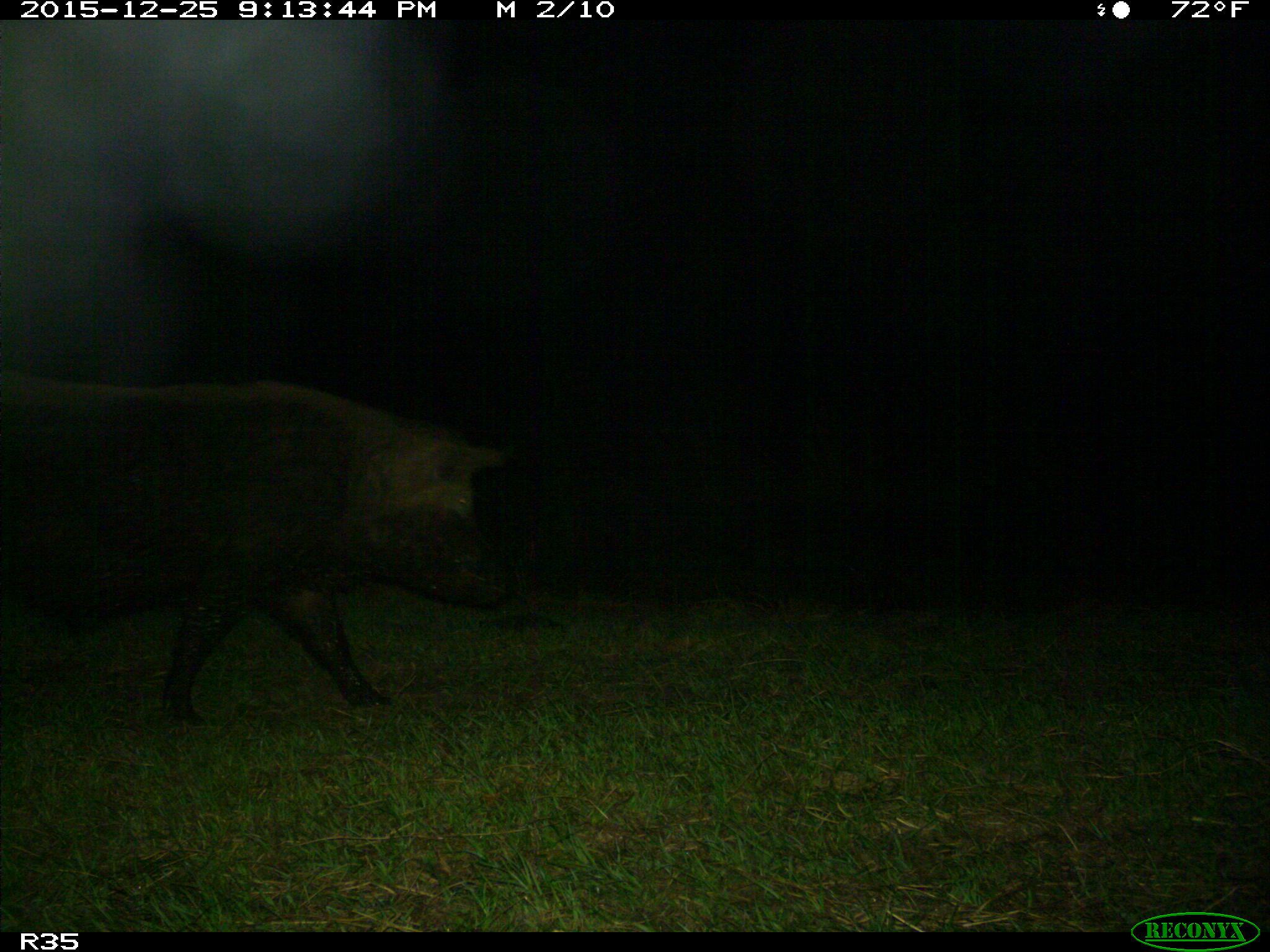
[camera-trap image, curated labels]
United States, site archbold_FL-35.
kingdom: Animalia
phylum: Chordata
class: Mammalia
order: Artiodactyla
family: Suidae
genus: Sus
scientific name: Sus scrofa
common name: wild boar